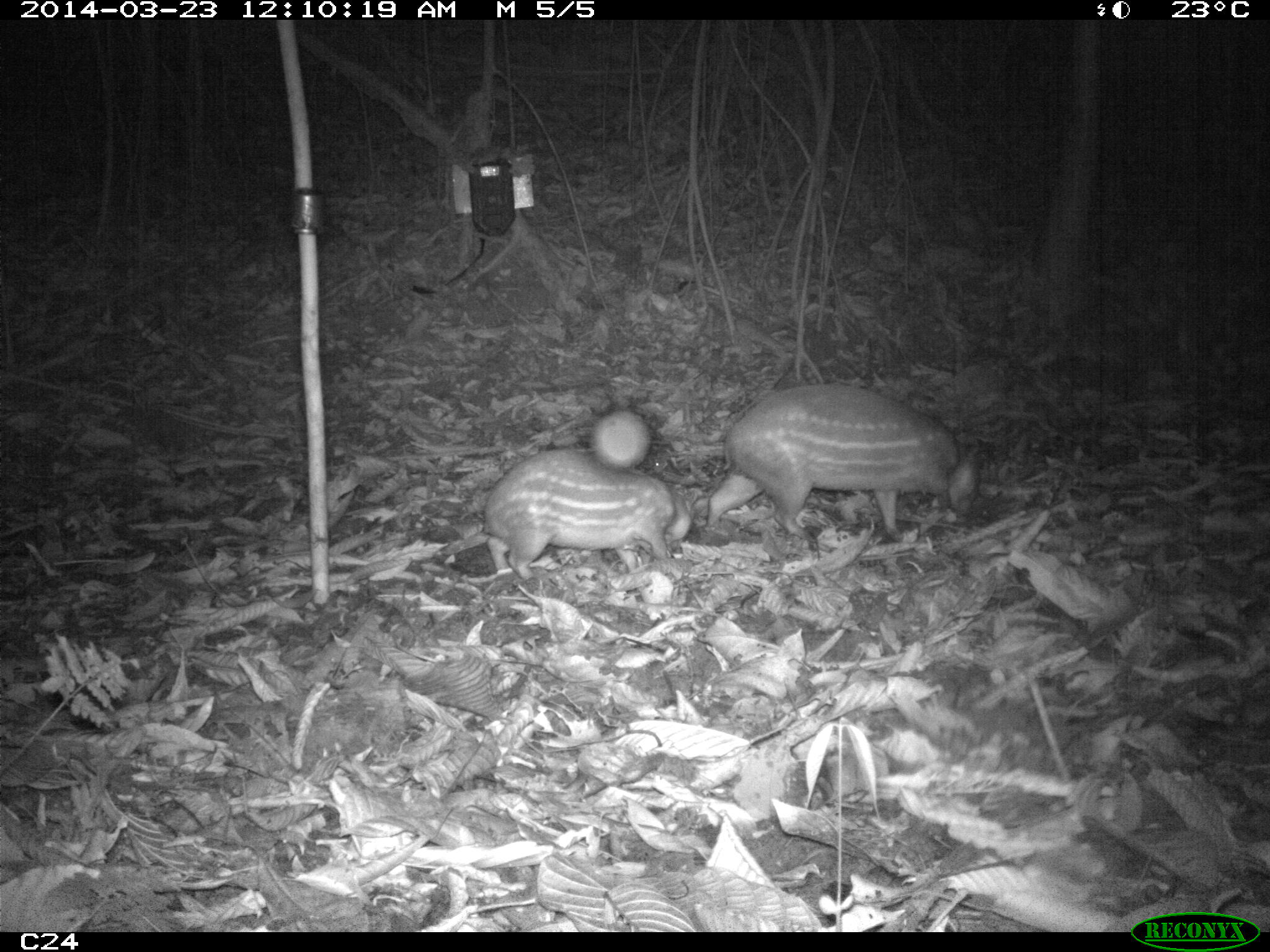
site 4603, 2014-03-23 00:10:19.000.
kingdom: Animalia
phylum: Chordata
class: Mammalia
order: Rodentia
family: Cuniculidae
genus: Cuniculus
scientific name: Cuniculus paca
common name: spotted paca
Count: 2.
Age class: adult.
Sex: female.